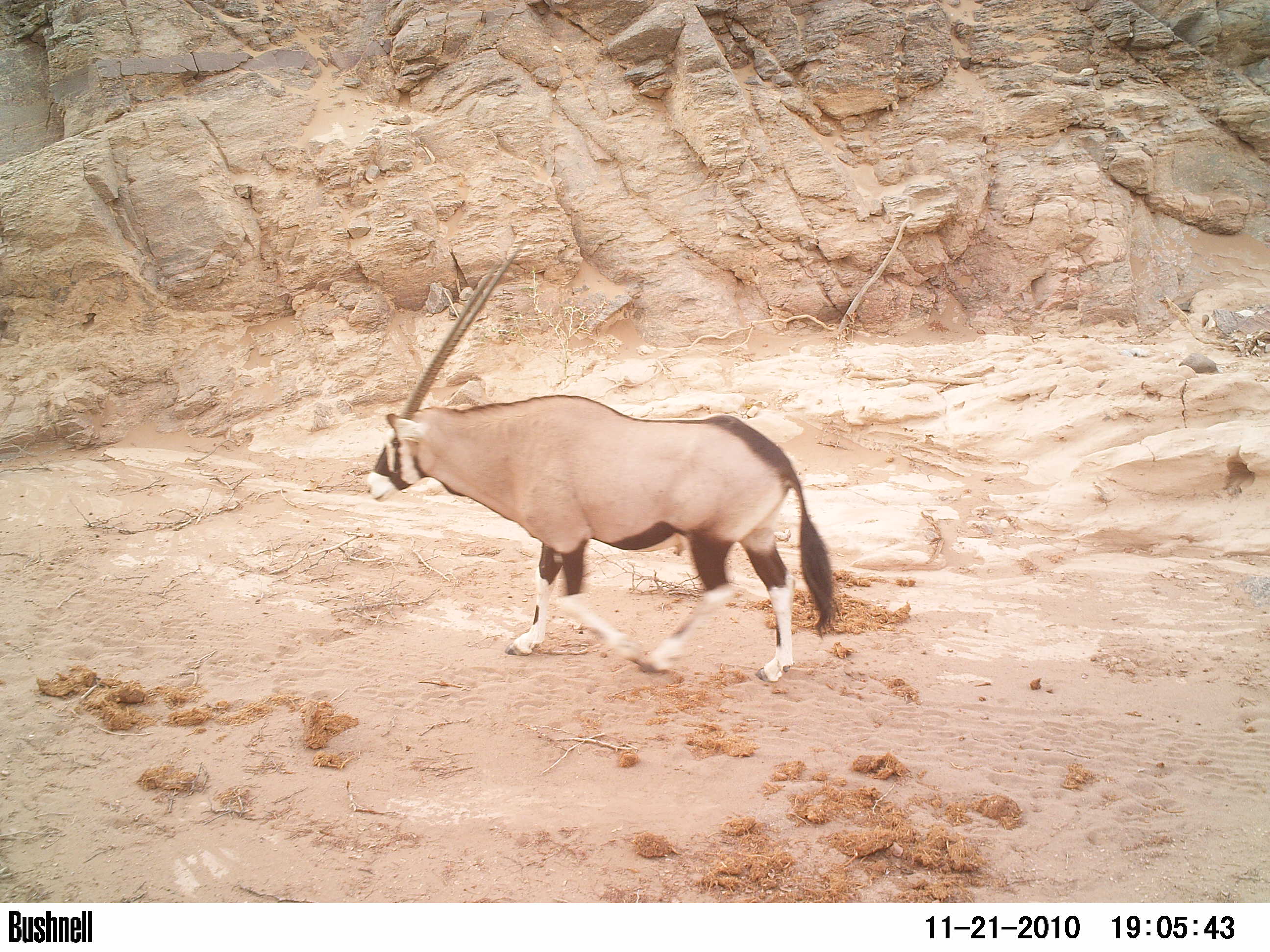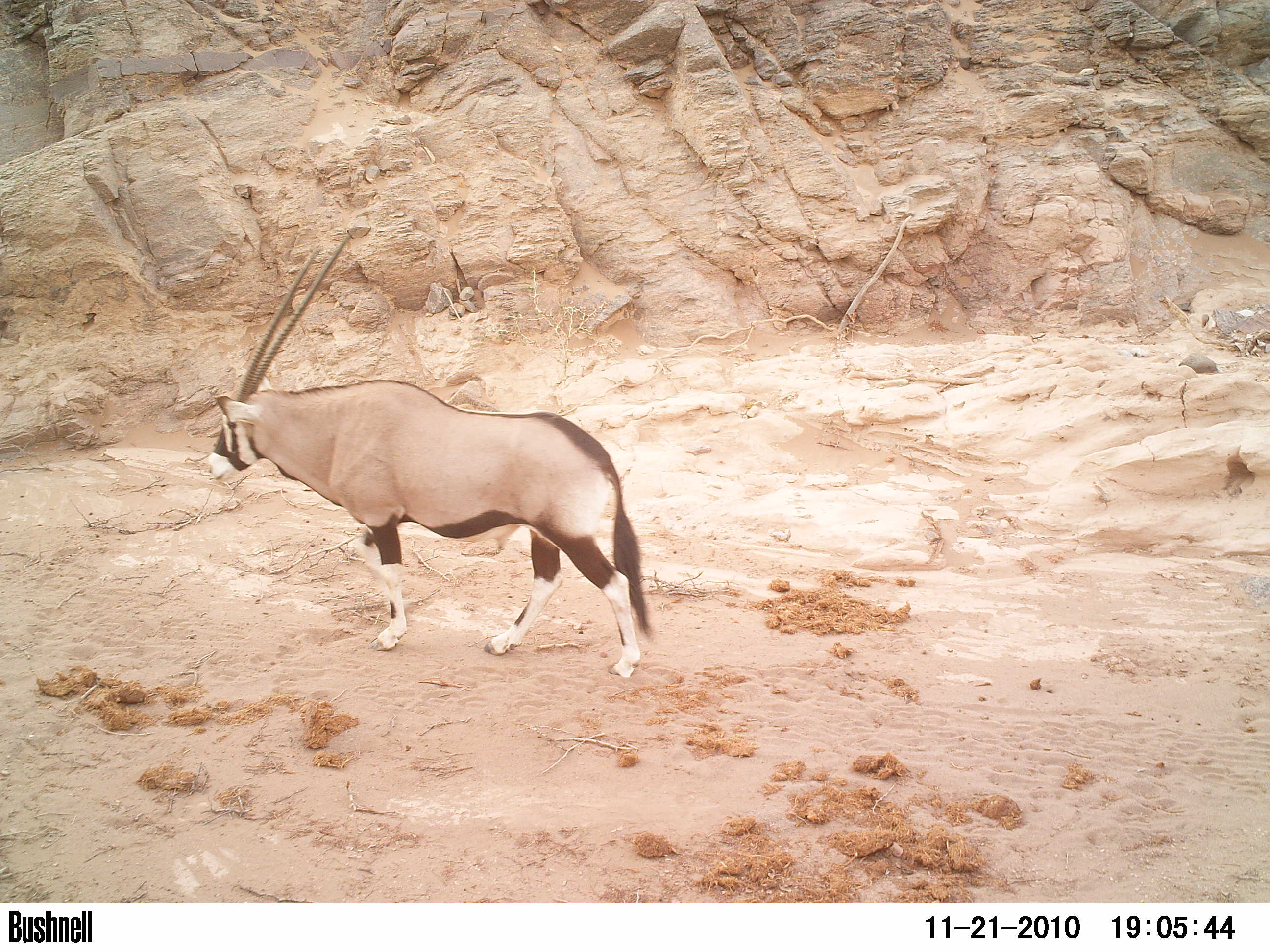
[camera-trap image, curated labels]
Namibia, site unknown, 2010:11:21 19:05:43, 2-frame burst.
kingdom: Animalia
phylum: Chordata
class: Mammalia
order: Artiodactyla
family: Bovidae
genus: Oryx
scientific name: Oryx gazella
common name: gemsbok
Oryx gazella (gemsbok).